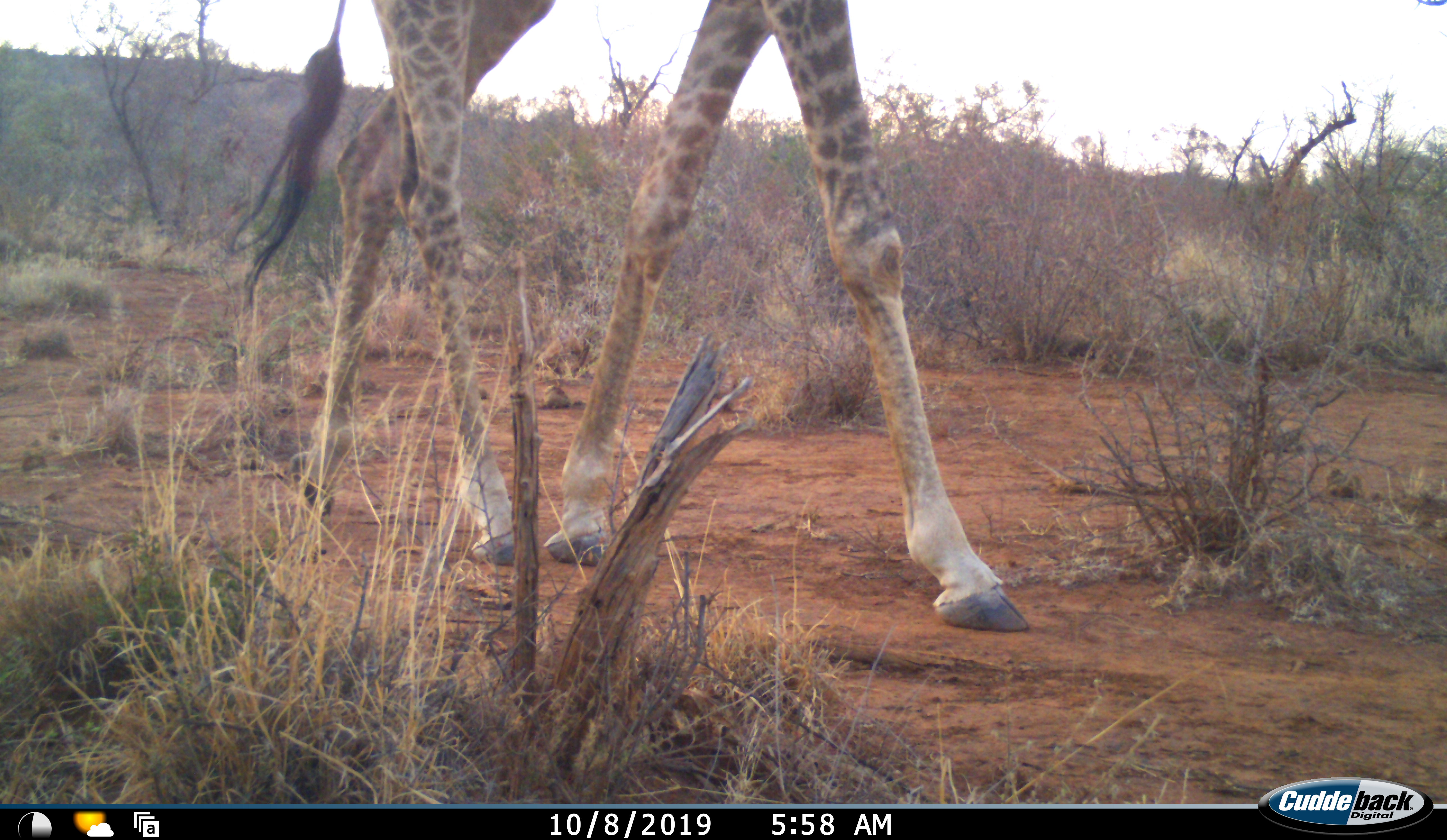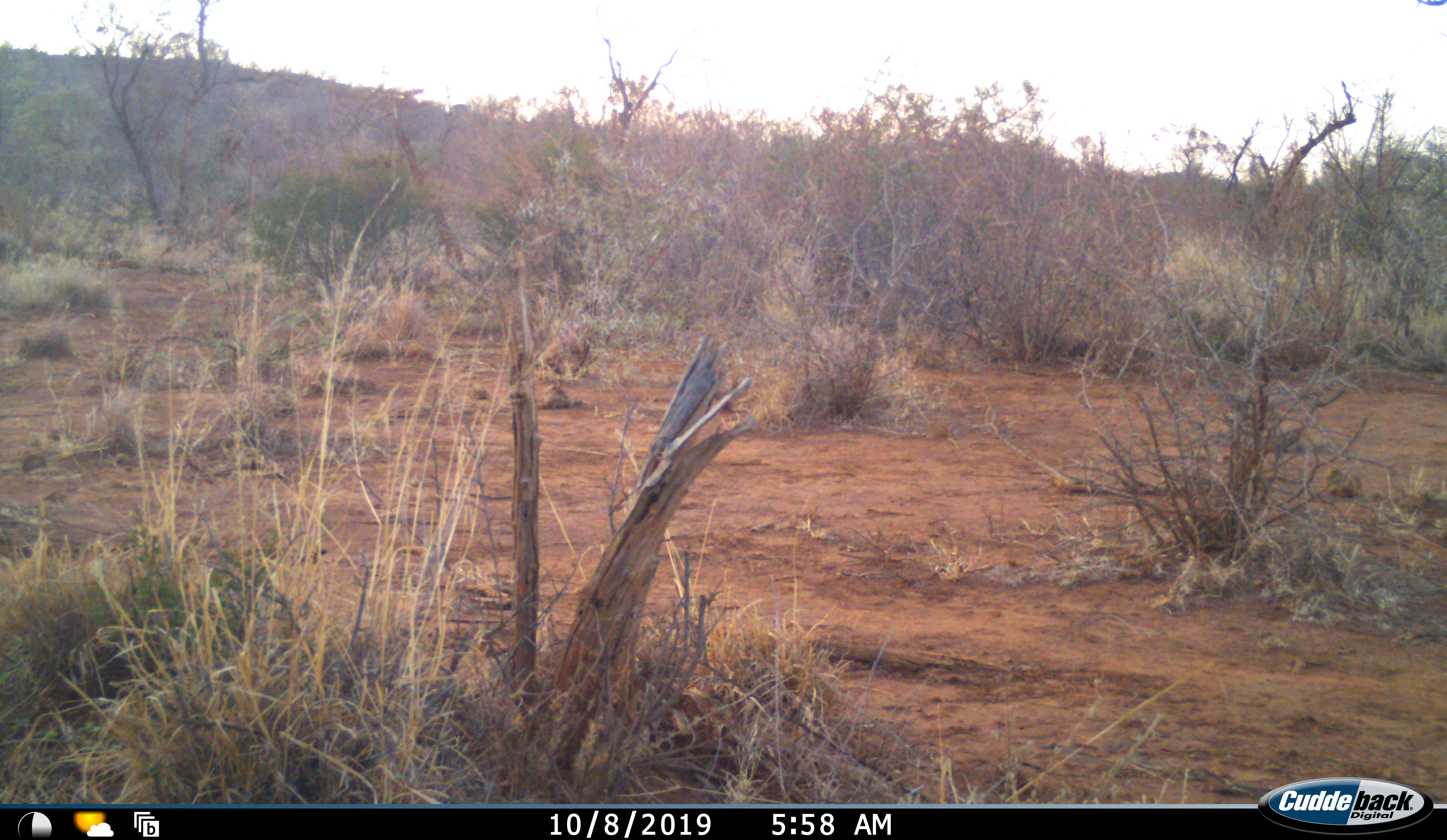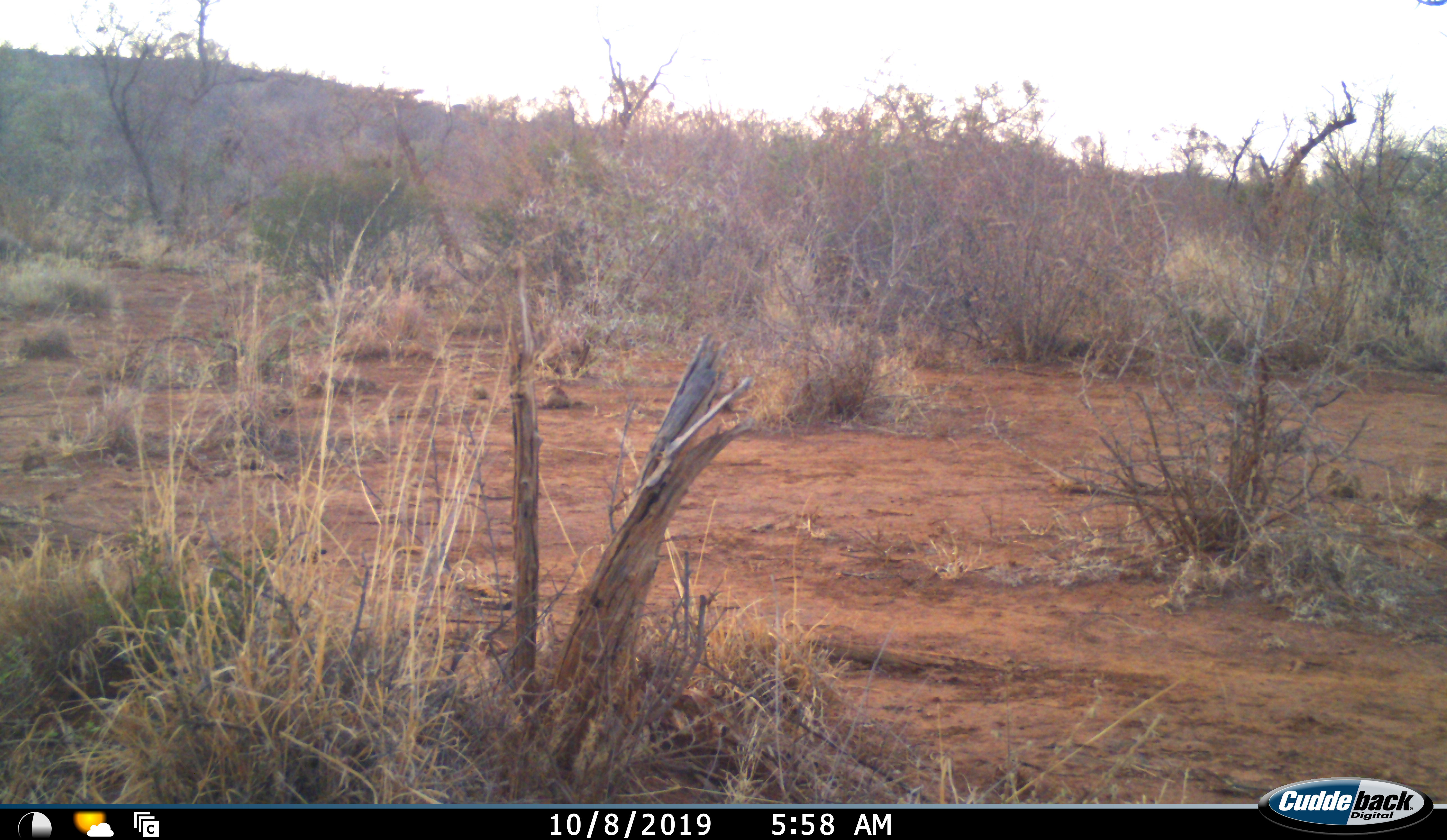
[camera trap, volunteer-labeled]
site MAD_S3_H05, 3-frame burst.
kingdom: Animalia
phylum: Chordata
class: Mammalia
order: Artiodactyla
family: Giraffidae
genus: Giraffa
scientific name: Giraffa camelopardalis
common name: giraffe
Giraffe (Giraffa camelopardalis), count 1. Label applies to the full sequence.